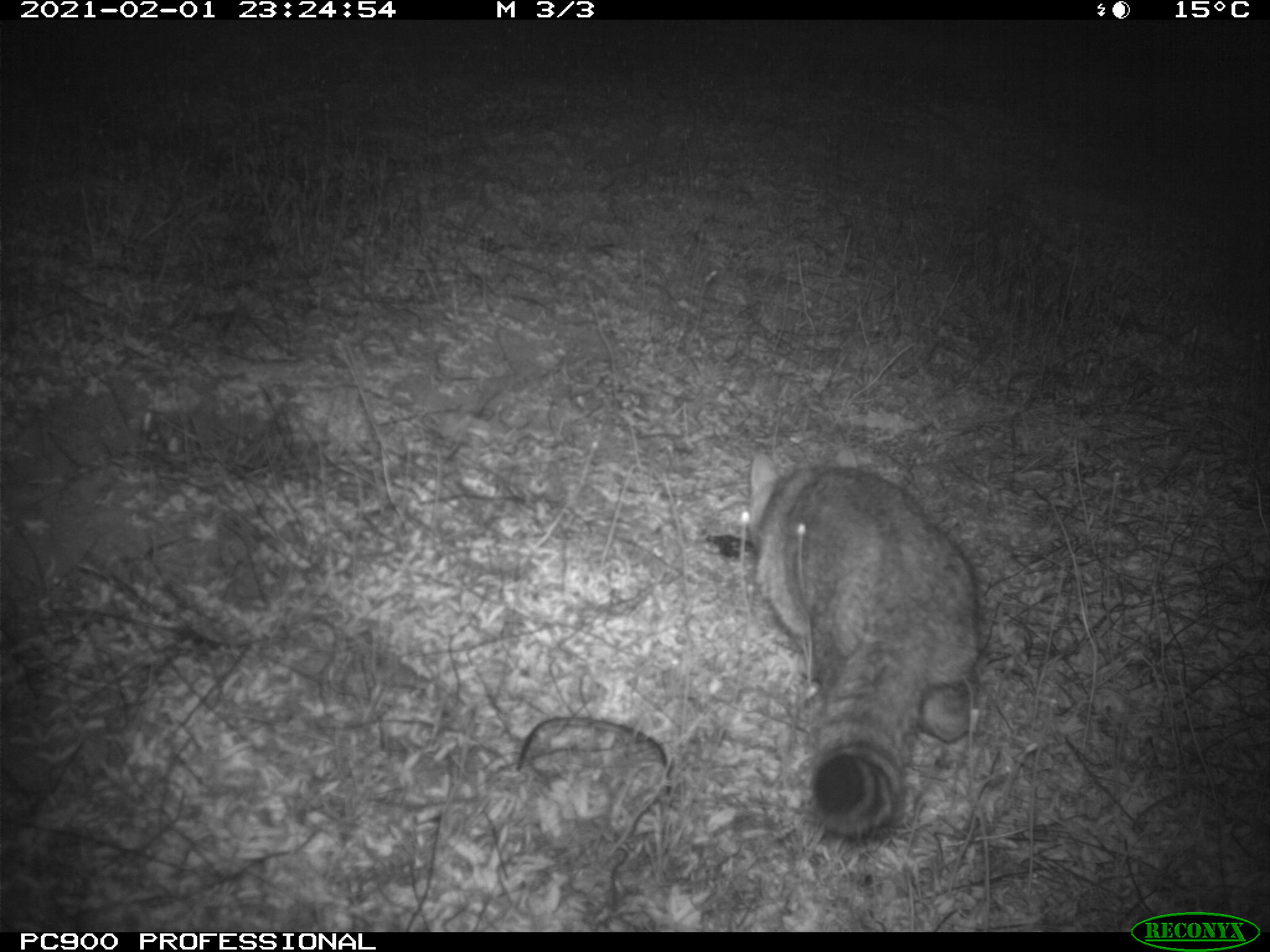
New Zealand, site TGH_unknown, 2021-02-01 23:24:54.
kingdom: Animalia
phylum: Chordata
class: Mammalia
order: Carnivora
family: Felidae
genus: Felis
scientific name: Felis catus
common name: domestic cat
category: cat